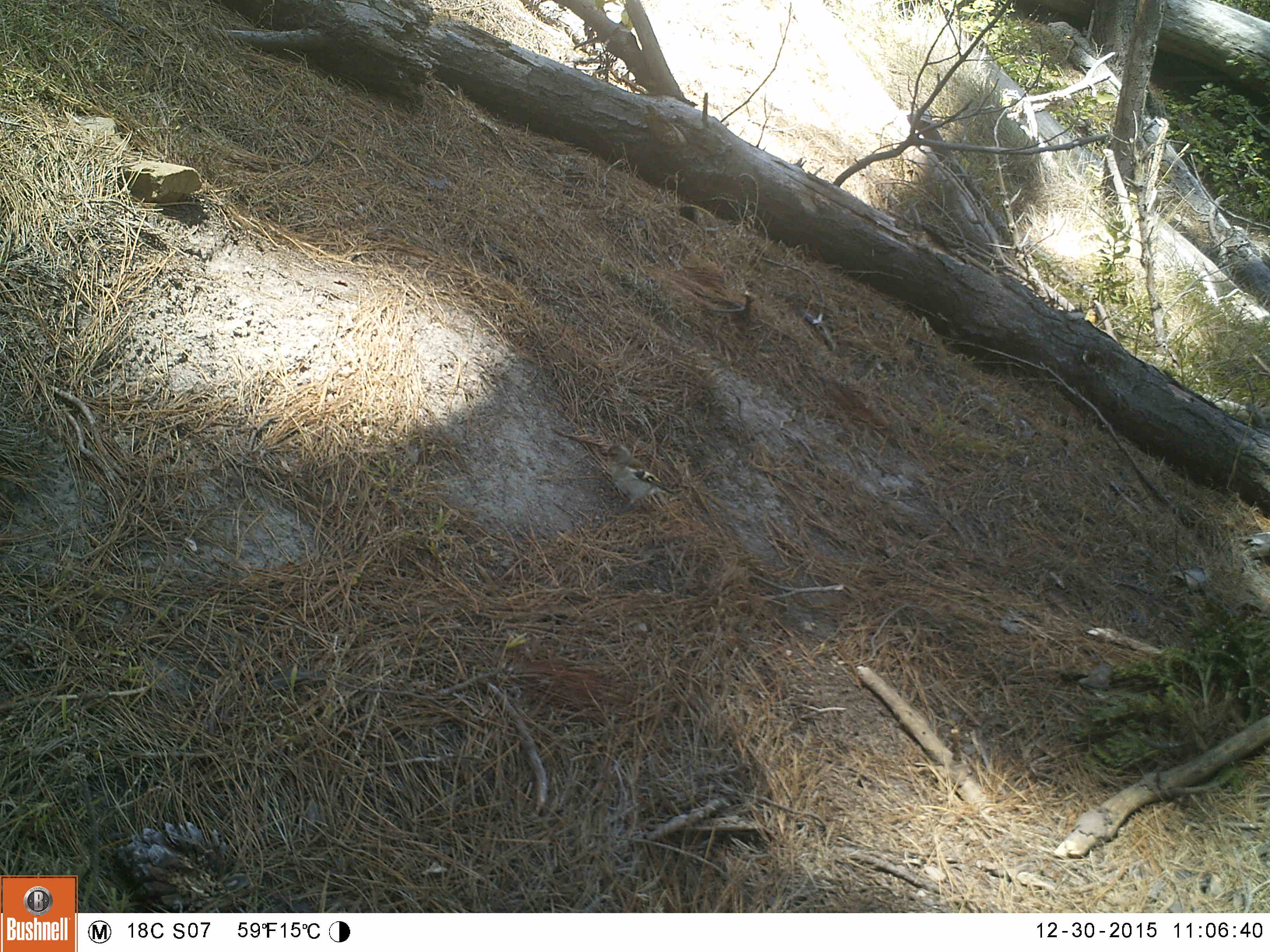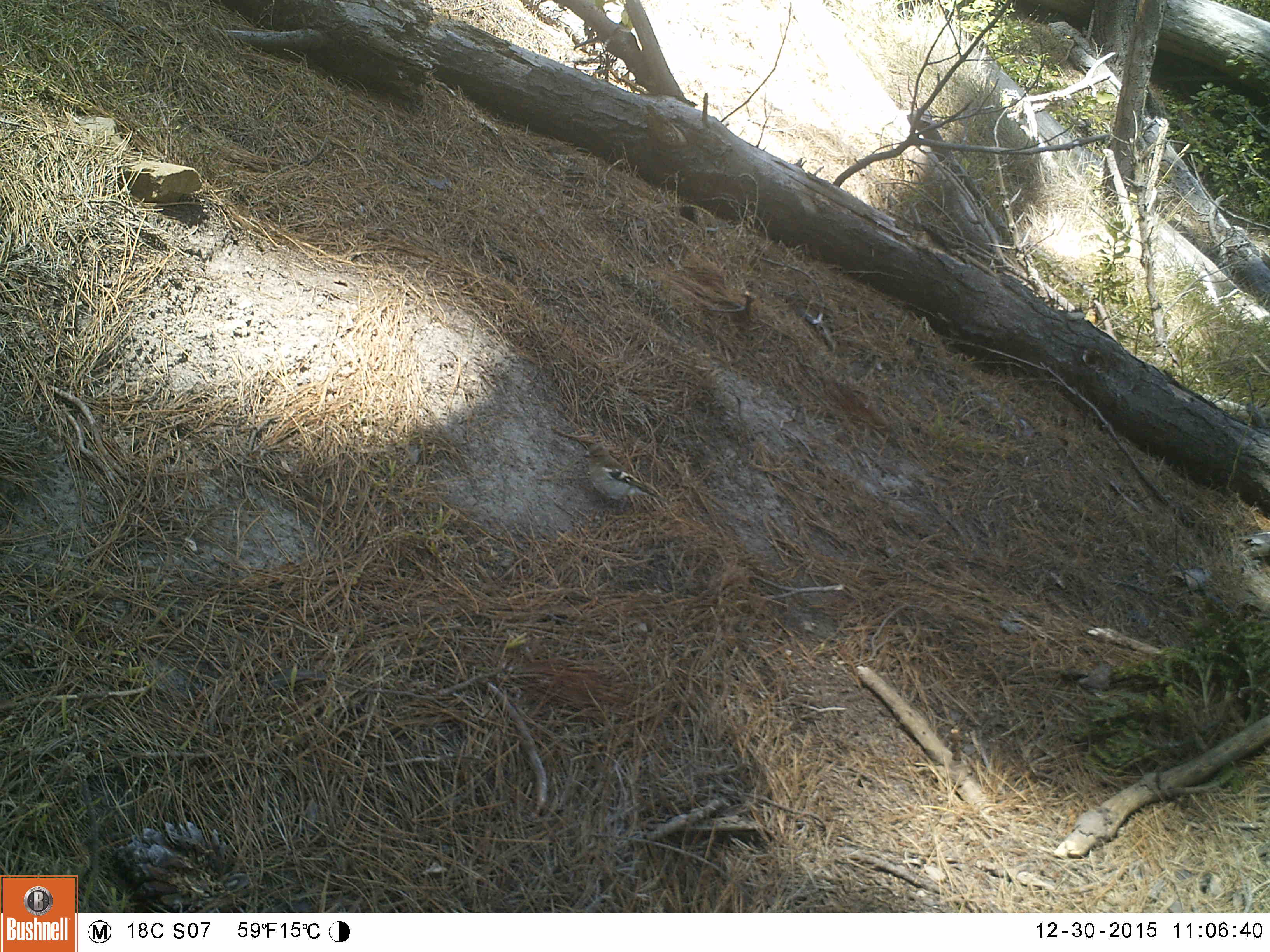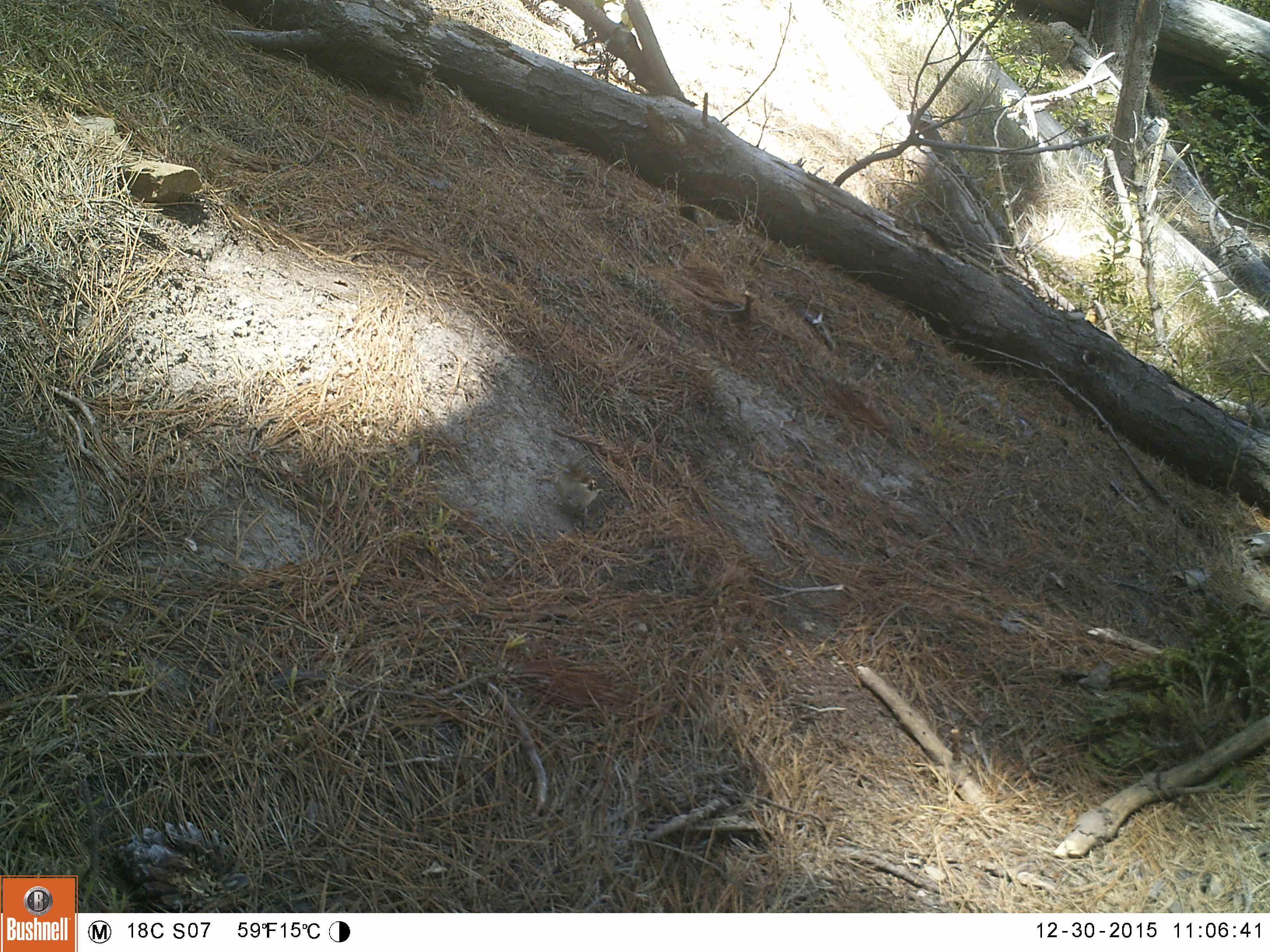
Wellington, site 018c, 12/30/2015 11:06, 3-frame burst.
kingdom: Animalia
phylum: Chordata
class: Aves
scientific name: Aves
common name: bird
Bird (Aves).